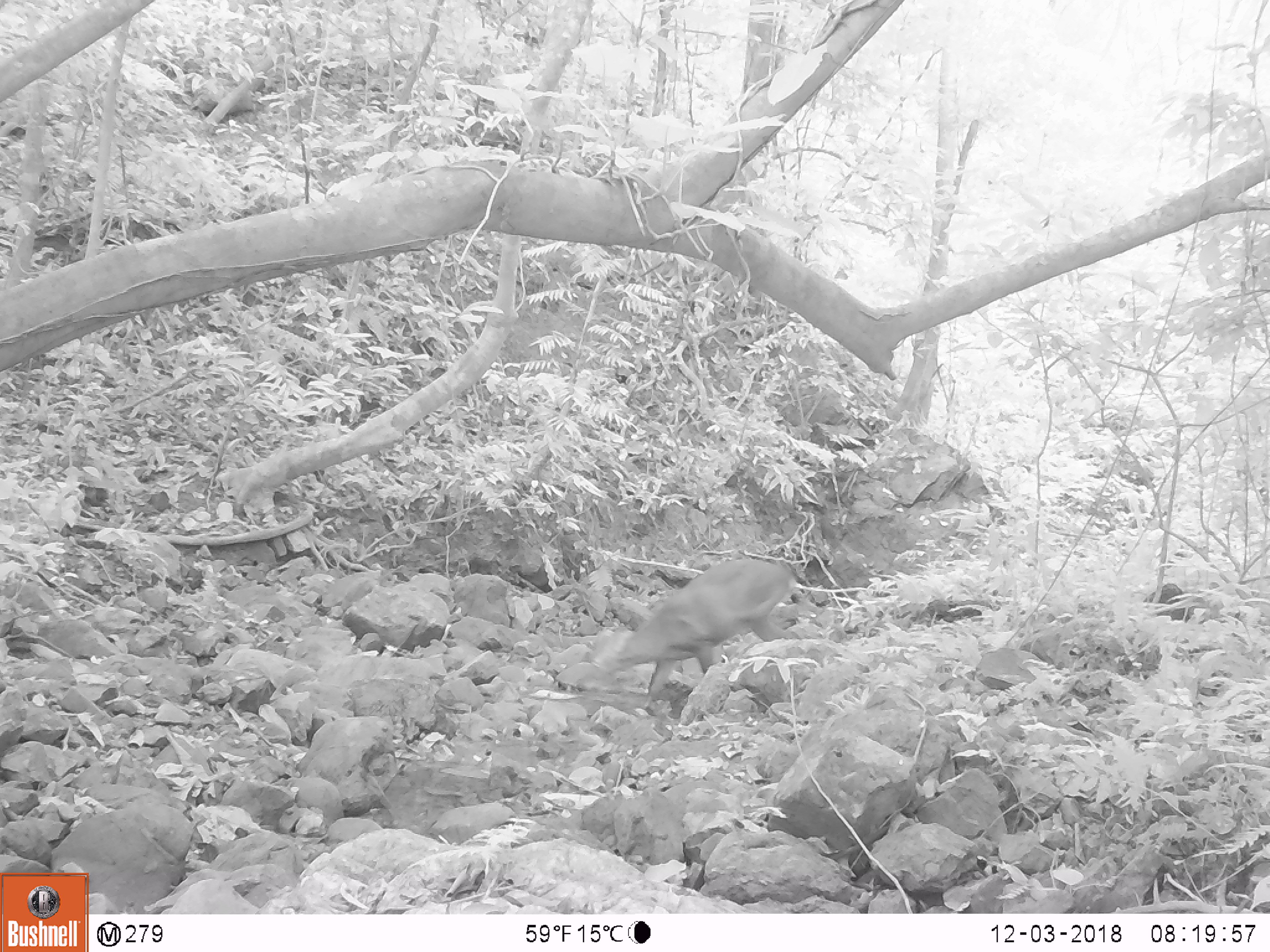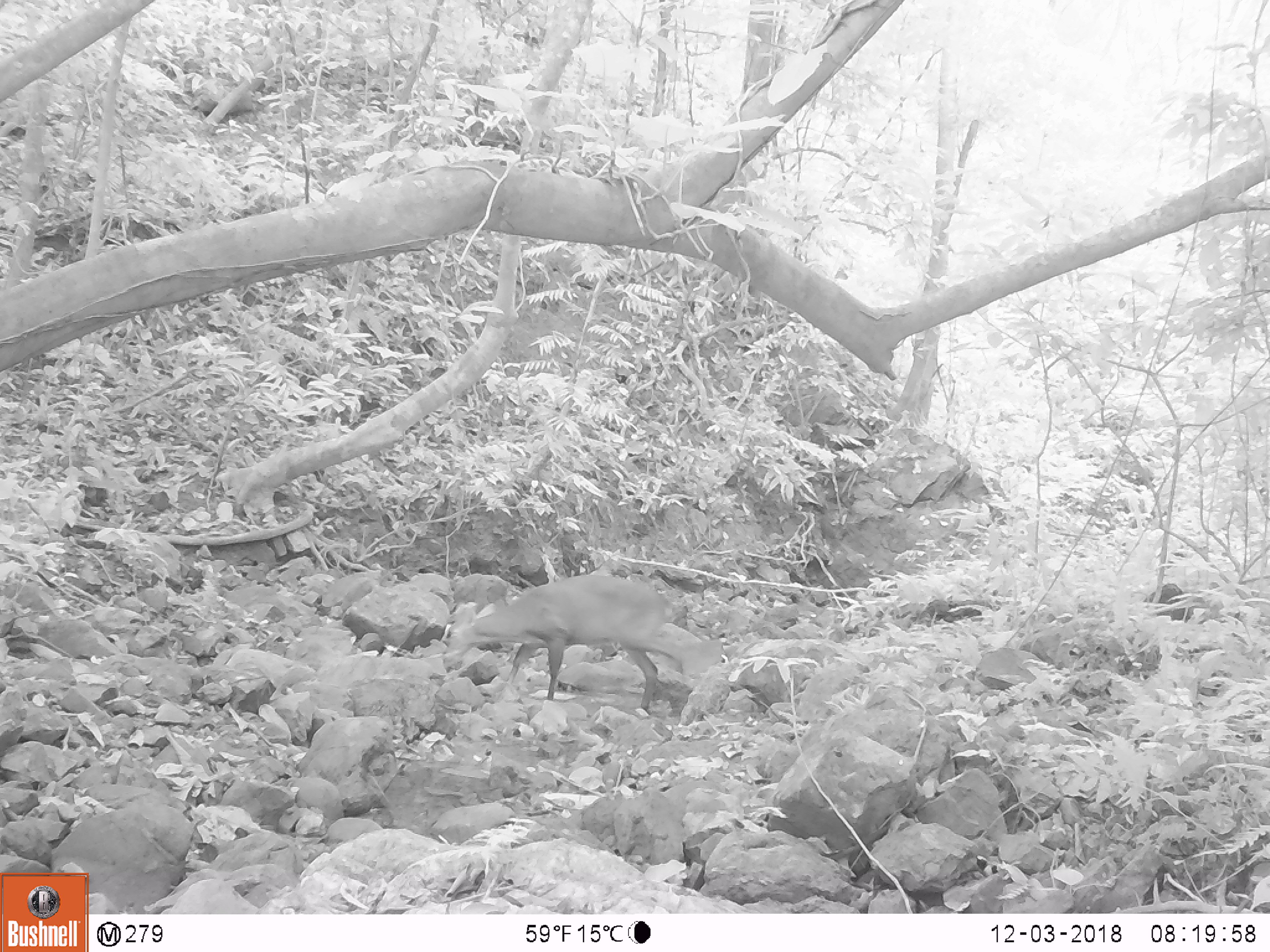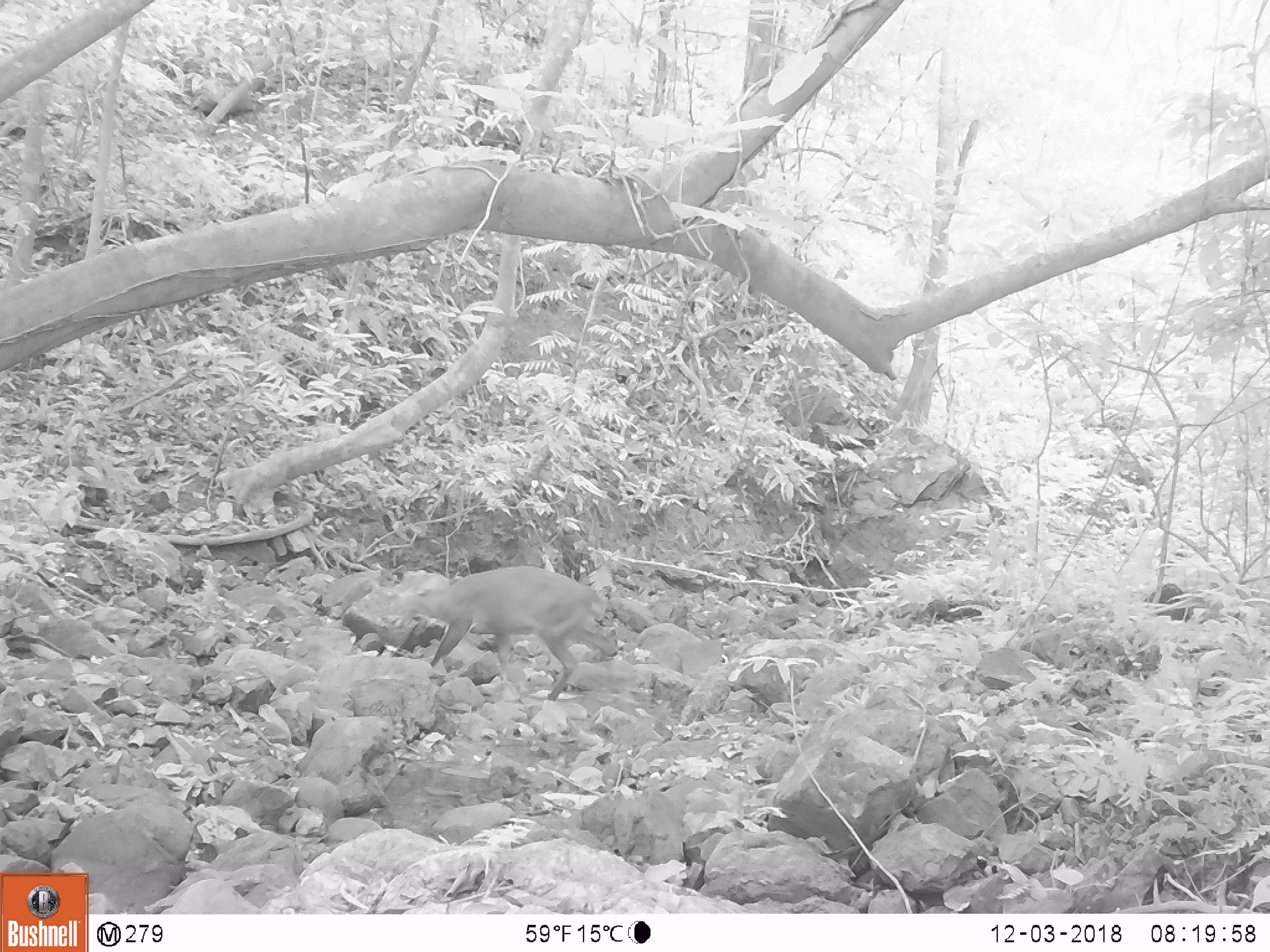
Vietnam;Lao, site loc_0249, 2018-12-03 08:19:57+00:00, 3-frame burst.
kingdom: Animalia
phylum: Chordata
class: Mammalia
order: Artiodactyla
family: Cervidae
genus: Muntiacus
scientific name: Muntiacus vuquangensis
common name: large-antlered muntjac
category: large antlered muntjac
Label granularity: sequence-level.